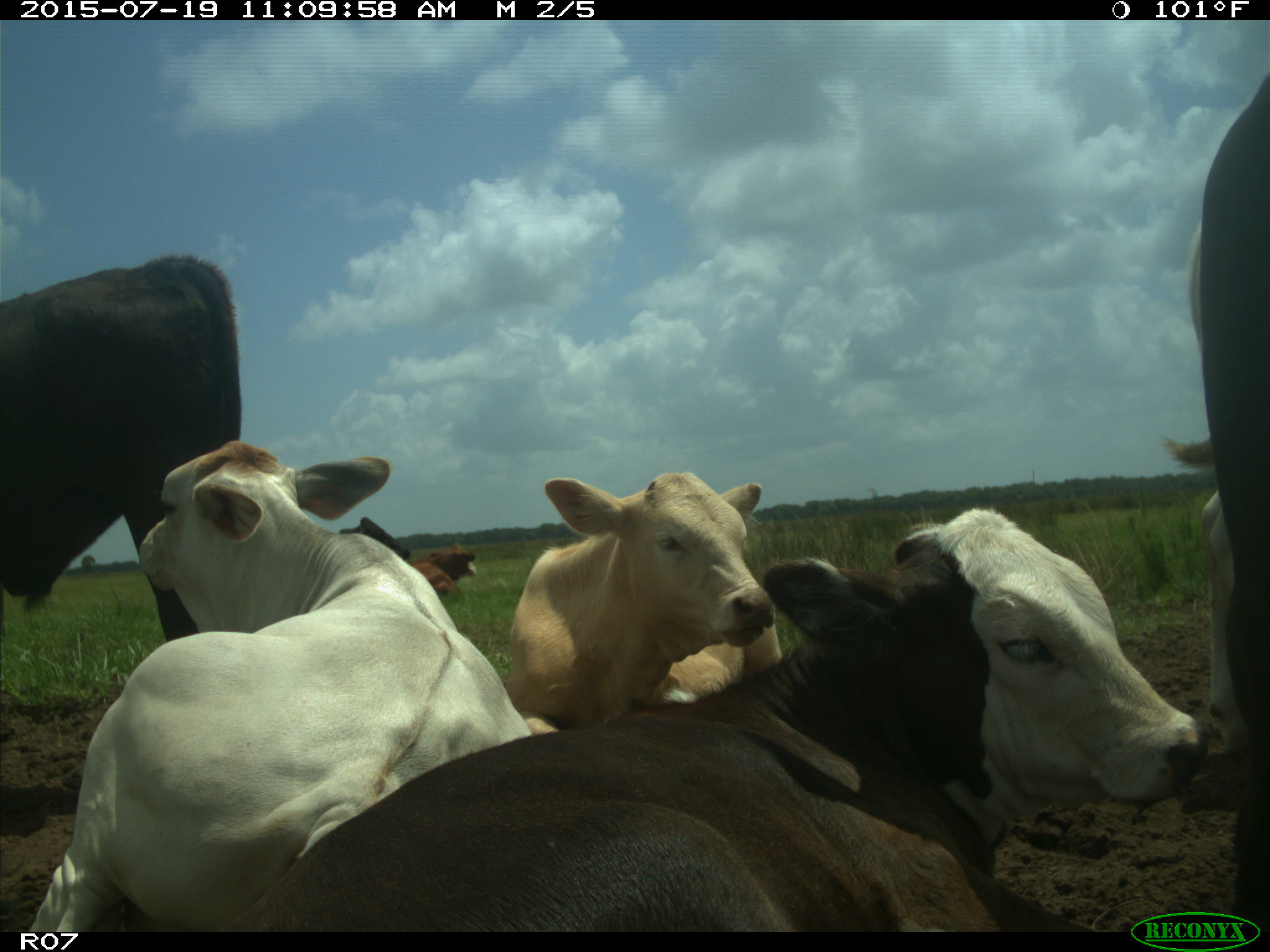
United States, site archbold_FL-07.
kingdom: Animalia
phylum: Chordata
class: Mammalia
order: Artiodactyla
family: Bovidae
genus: Bos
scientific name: Bos taurus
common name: domestic cow